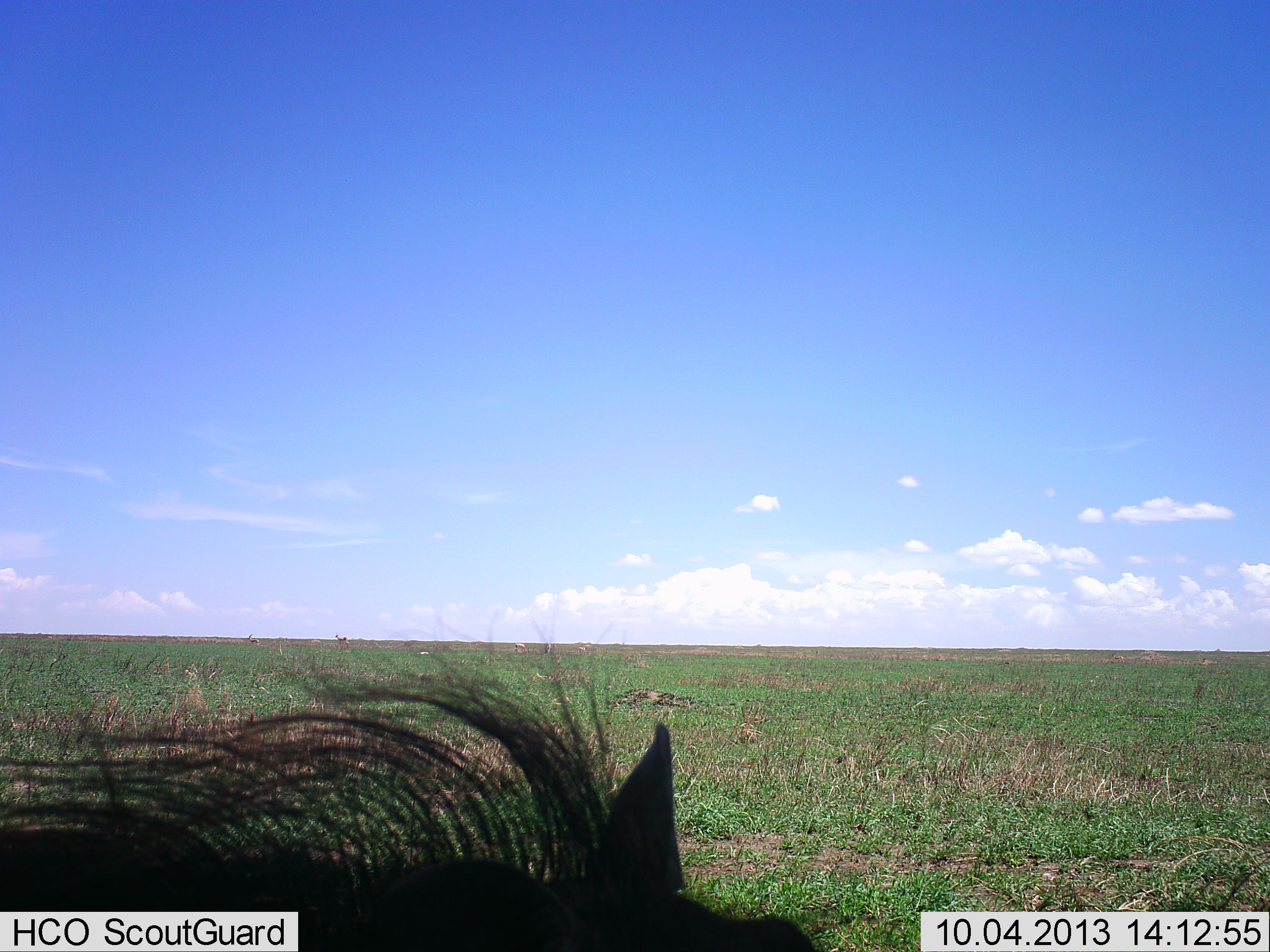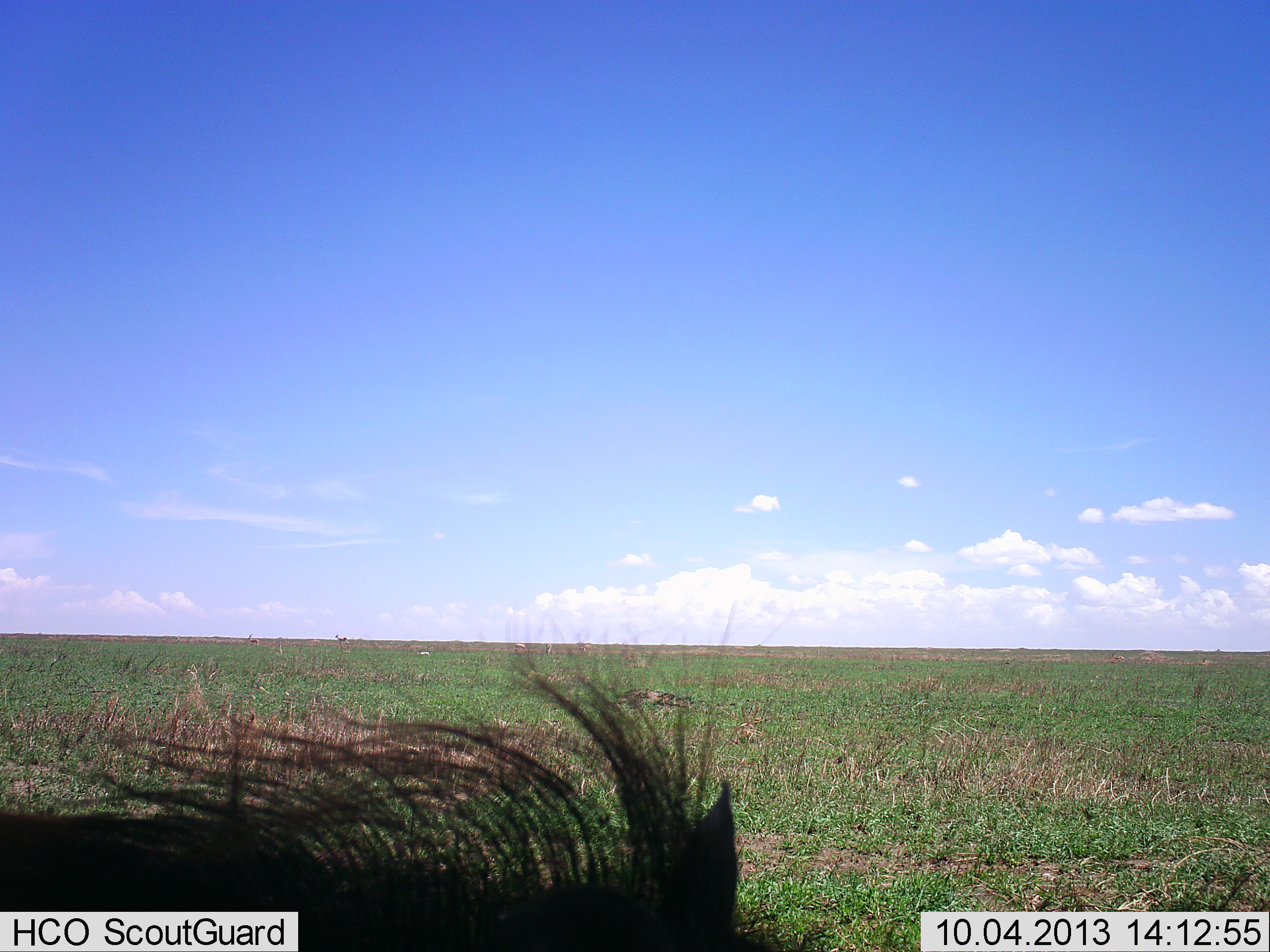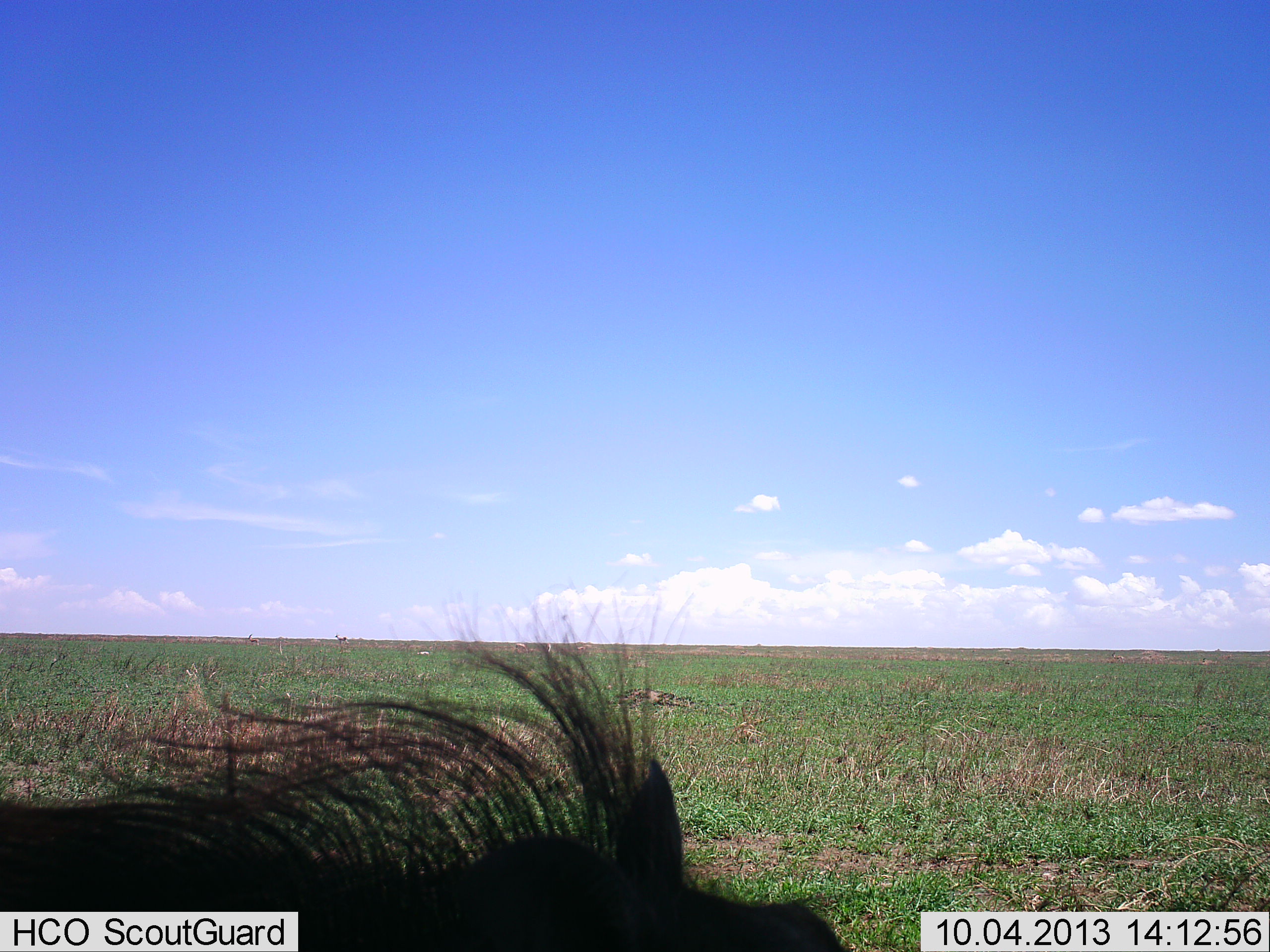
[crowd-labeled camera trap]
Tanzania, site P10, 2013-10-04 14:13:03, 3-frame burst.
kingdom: Animalia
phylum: Chordata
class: Mammalia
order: Artiodactyla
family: Suidae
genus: Phacochoerus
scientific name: Phacochoerus africanus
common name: warthog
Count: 1.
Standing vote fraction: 70%.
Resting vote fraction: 13%.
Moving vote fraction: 9%.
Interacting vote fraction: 0%.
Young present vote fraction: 0%.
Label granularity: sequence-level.